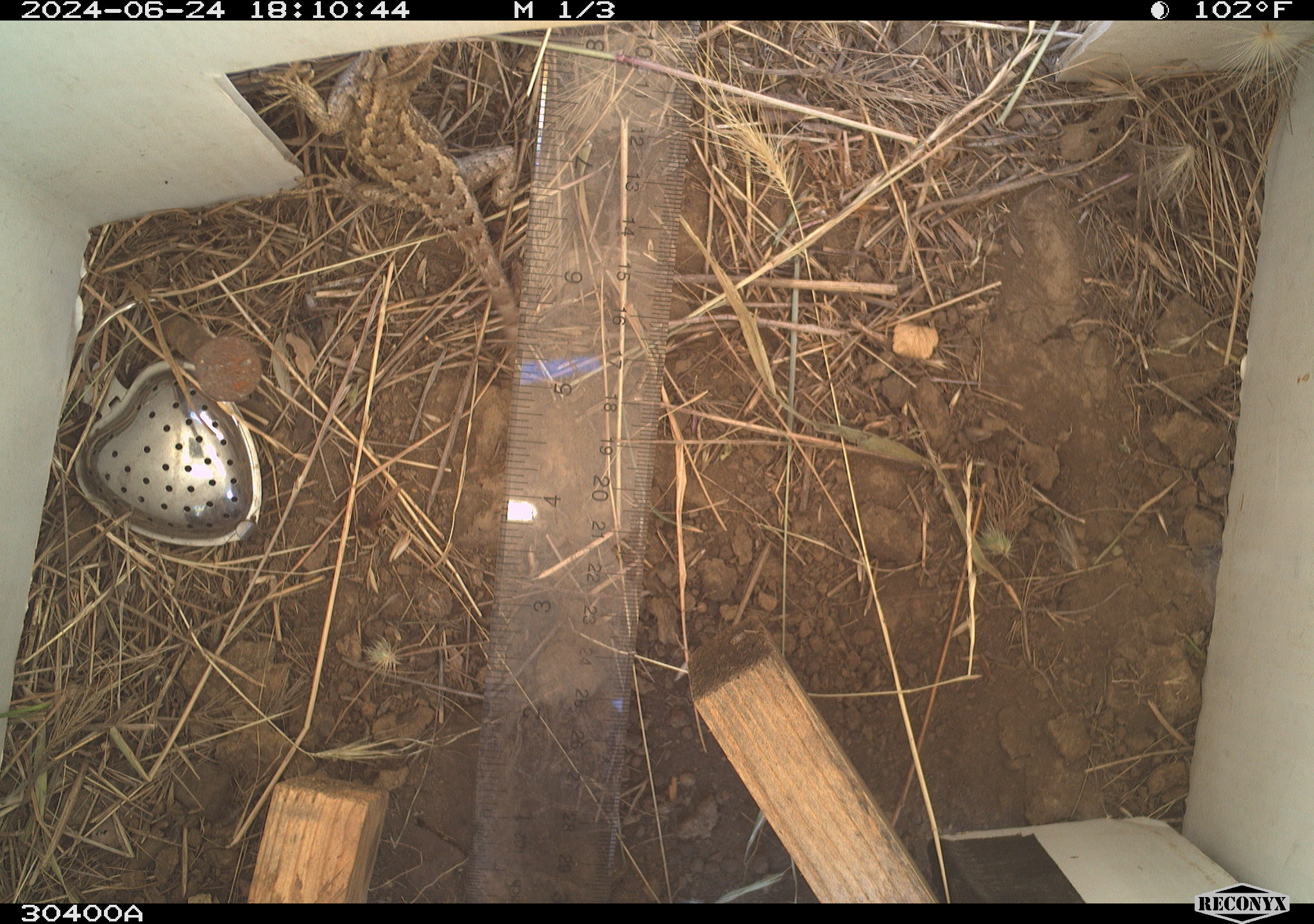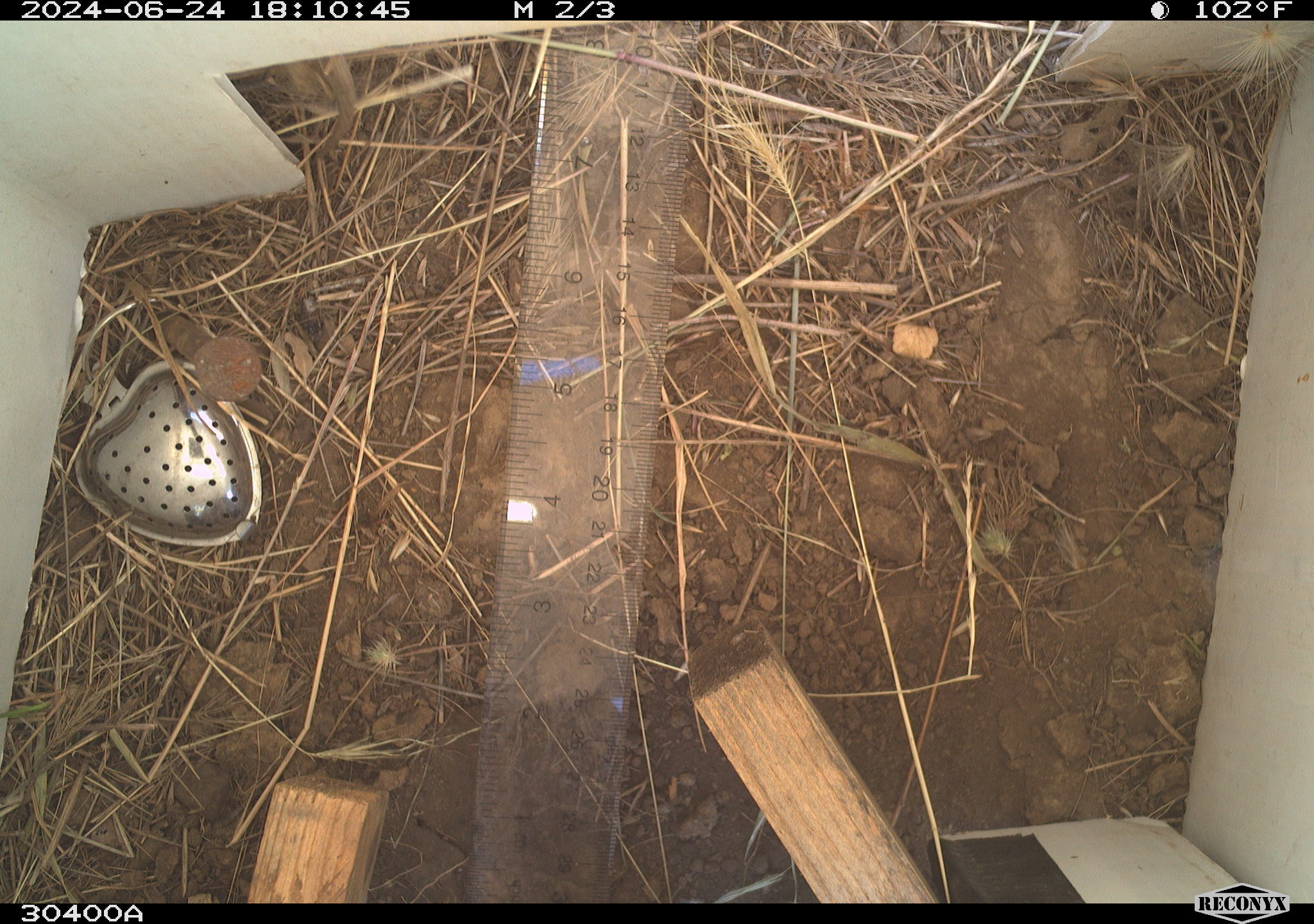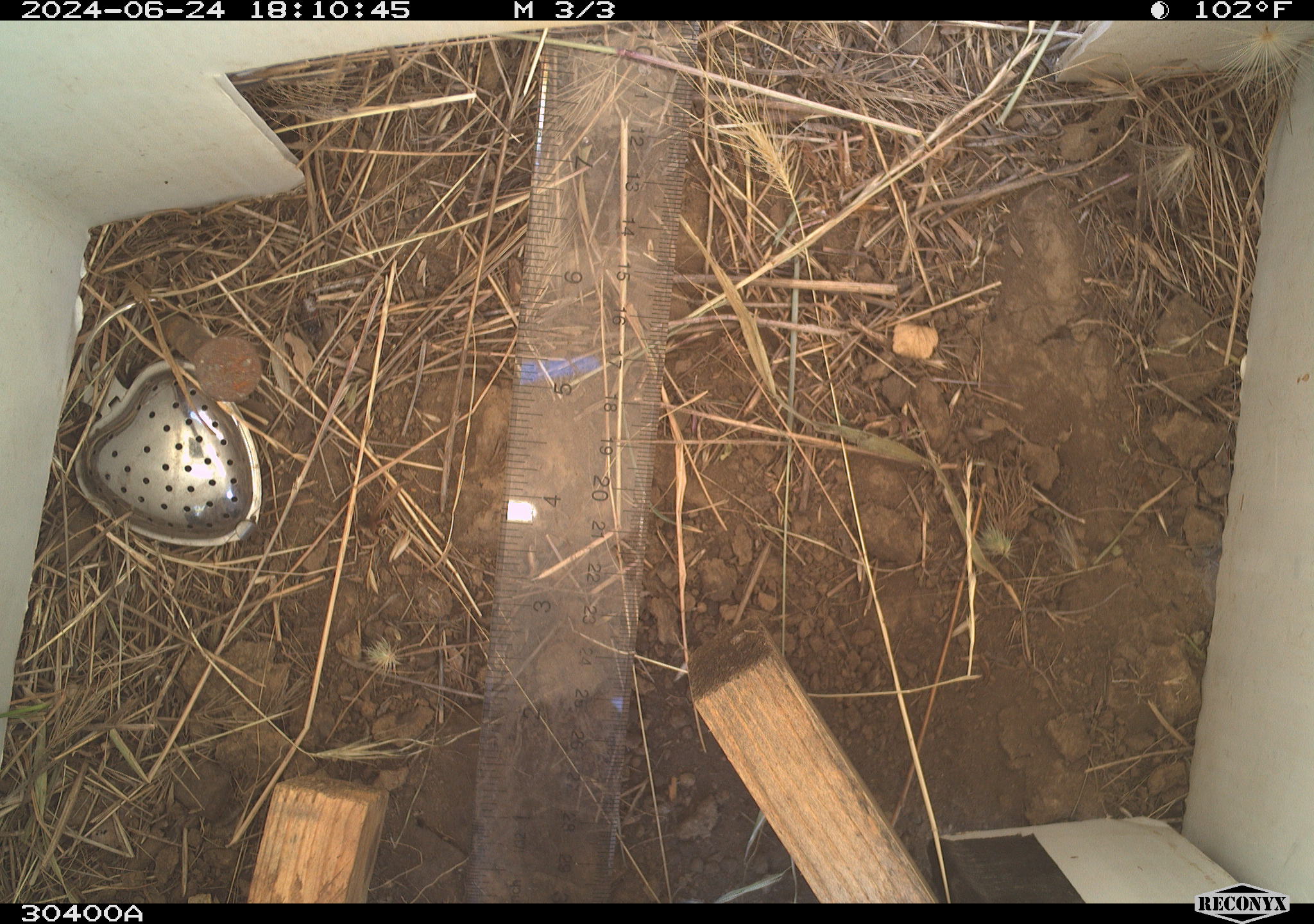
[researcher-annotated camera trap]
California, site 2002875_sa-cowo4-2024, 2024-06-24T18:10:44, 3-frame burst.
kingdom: Animalia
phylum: Chordata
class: Reptilia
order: Squamata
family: Phrynosomatidae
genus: Sceloporus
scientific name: Sceloporus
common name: spiny lizards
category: sceloporus species